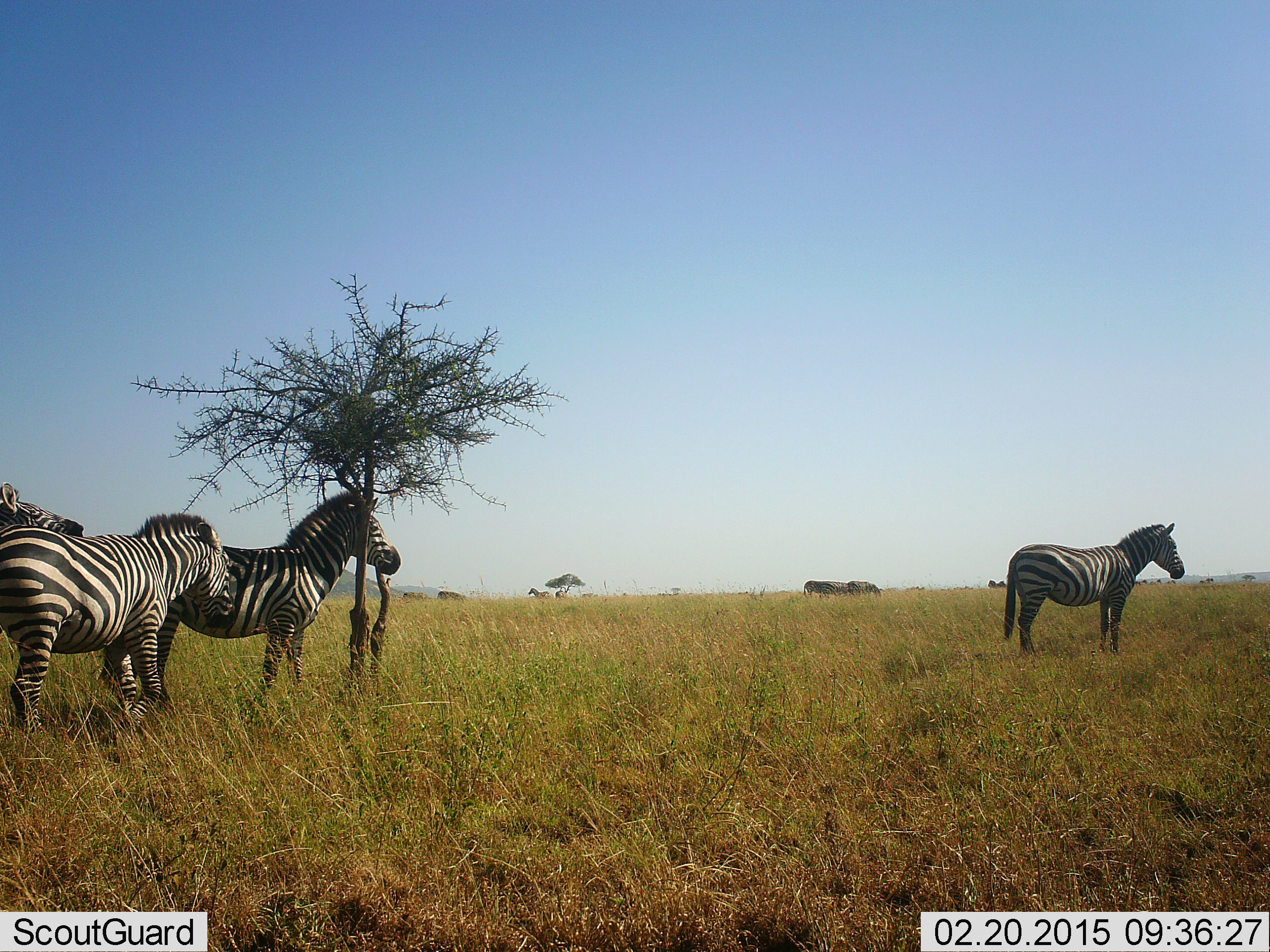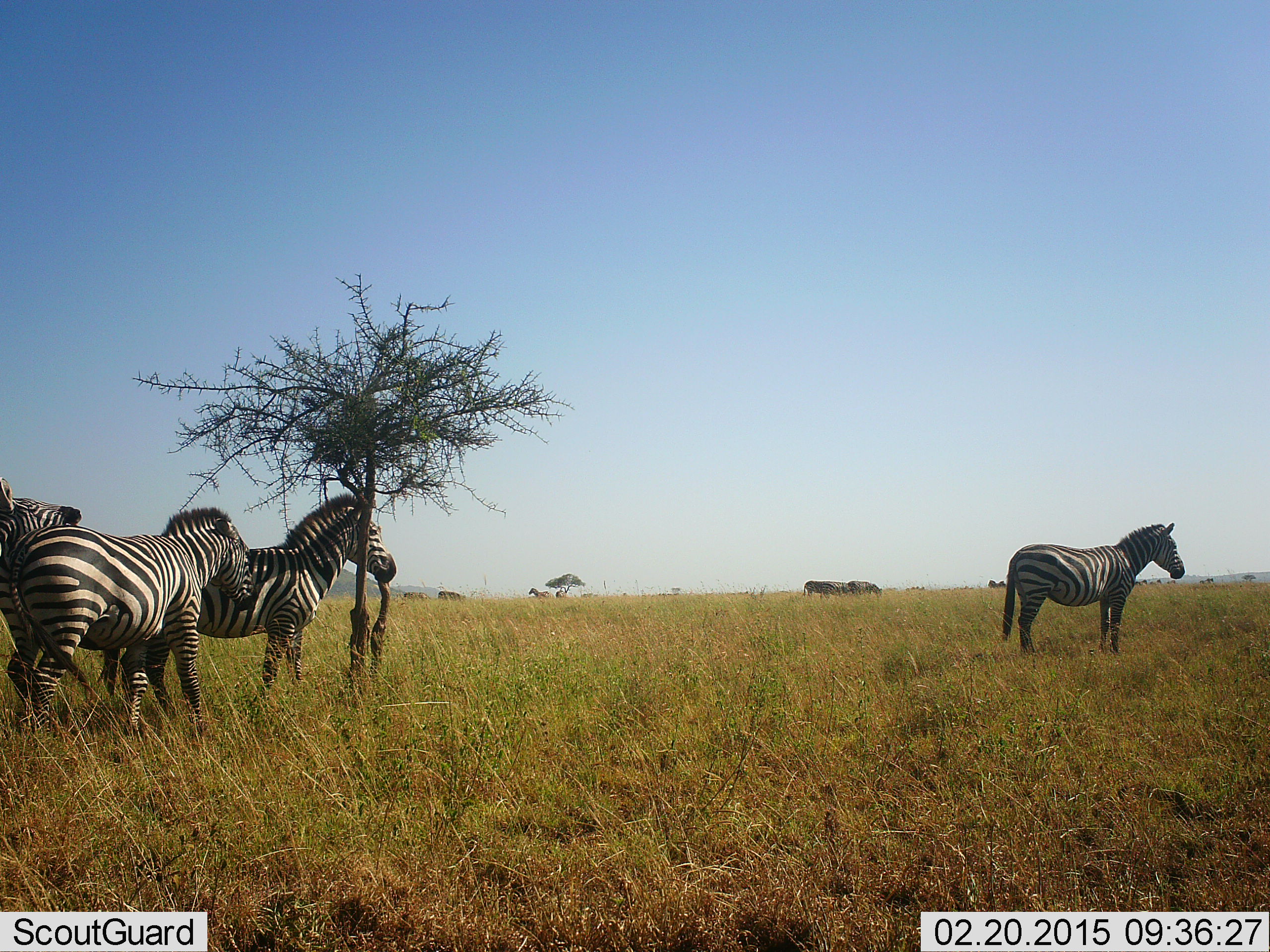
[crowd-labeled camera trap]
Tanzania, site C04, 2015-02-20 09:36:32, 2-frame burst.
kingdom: Animalia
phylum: Chordata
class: Mammalia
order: Perissodactyla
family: Equidae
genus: Equus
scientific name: Equus quagga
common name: plains zebra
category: zebra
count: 4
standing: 93%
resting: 7%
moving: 13%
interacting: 47%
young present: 0%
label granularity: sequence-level